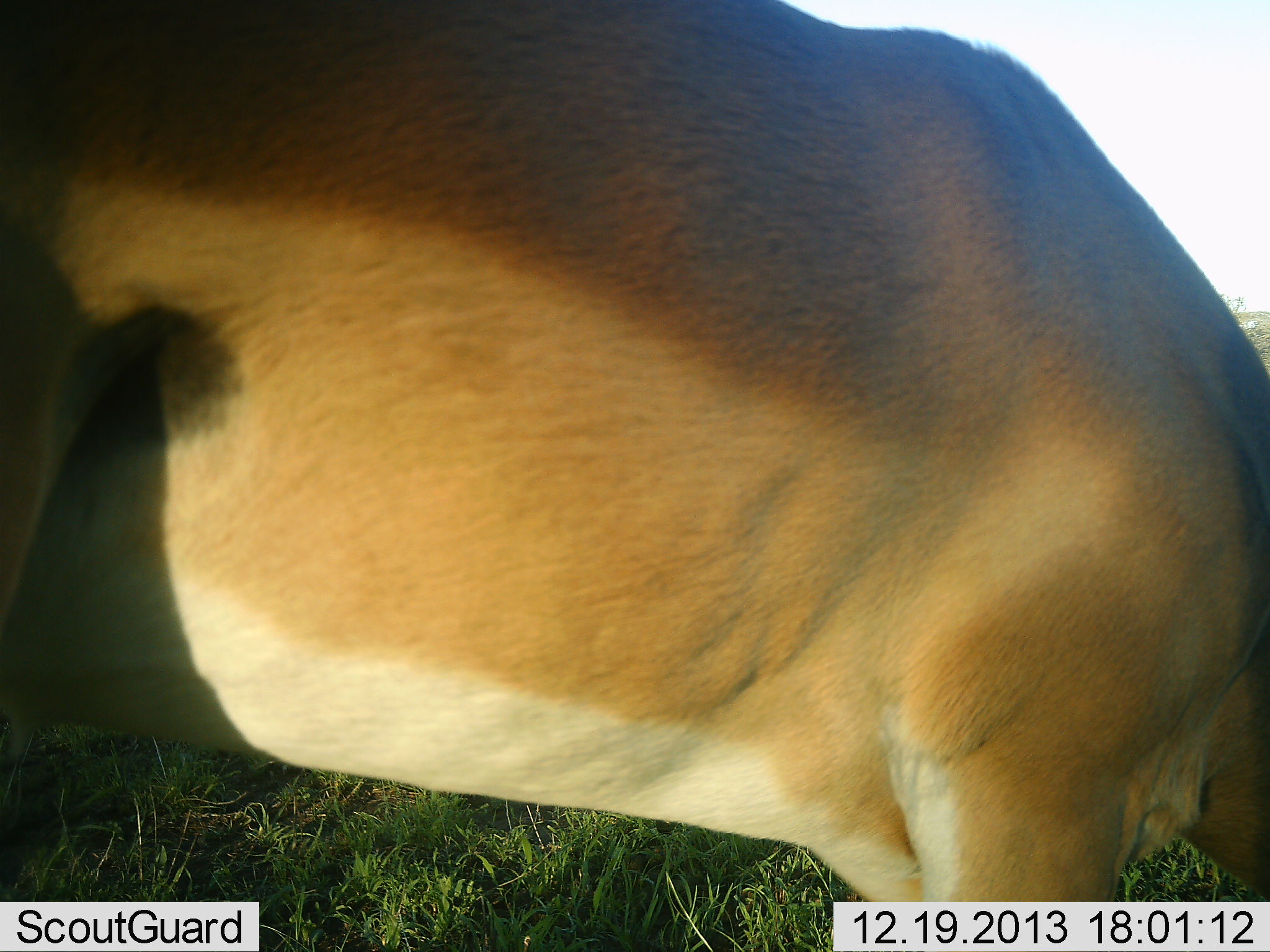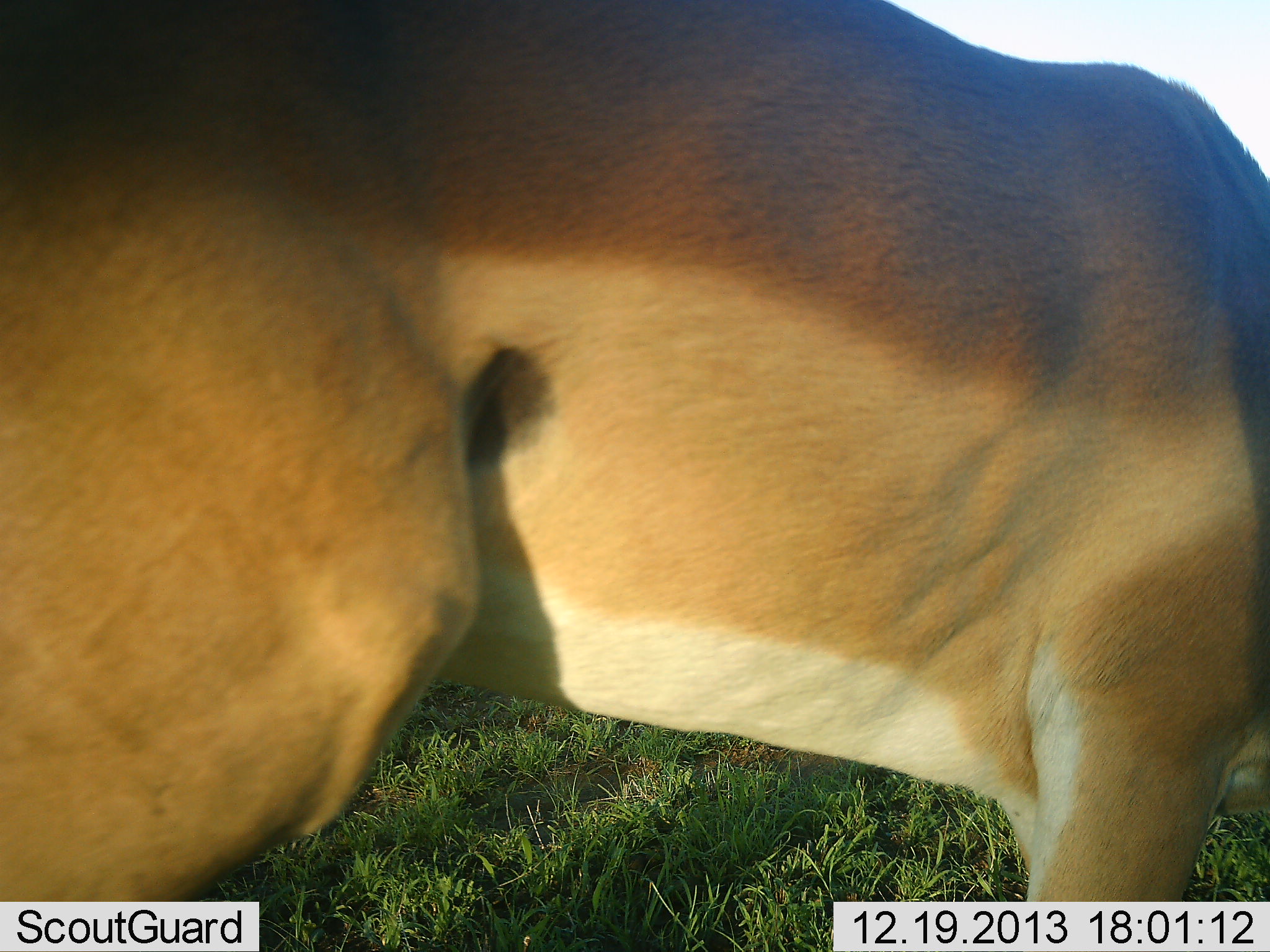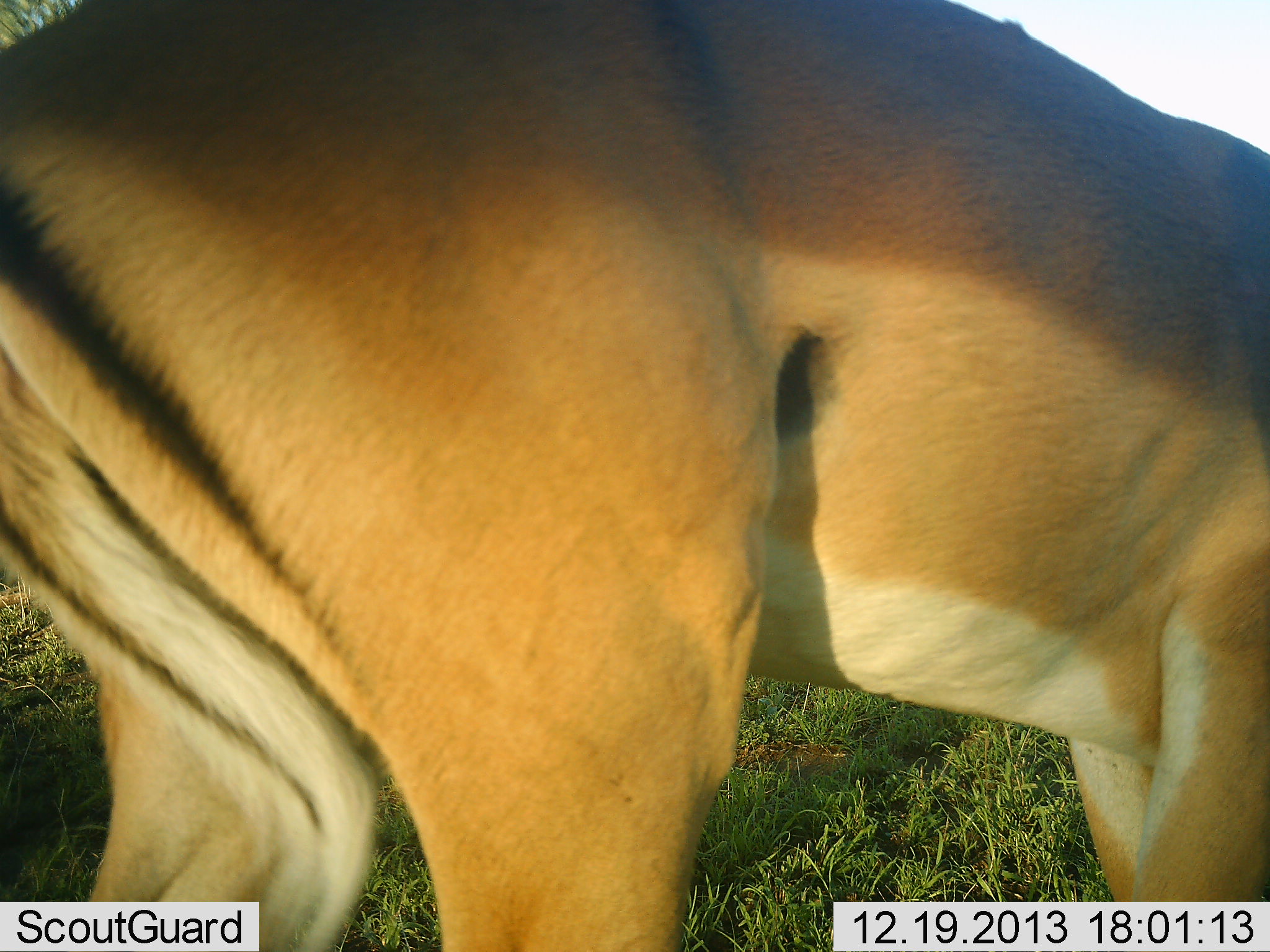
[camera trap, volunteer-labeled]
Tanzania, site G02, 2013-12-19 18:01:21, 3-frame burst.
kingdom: Animalia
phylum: Chordata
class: Mammalia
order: Artiodactyla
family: Bovidae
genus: Nanger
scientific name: Nanger granti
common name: grant's gazelle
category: gazellegrants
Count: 1.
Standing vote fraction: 50%.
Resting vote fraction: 0%.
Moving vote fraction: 20%.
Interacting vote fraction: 0%.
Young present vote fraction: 0%.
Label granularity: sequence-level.